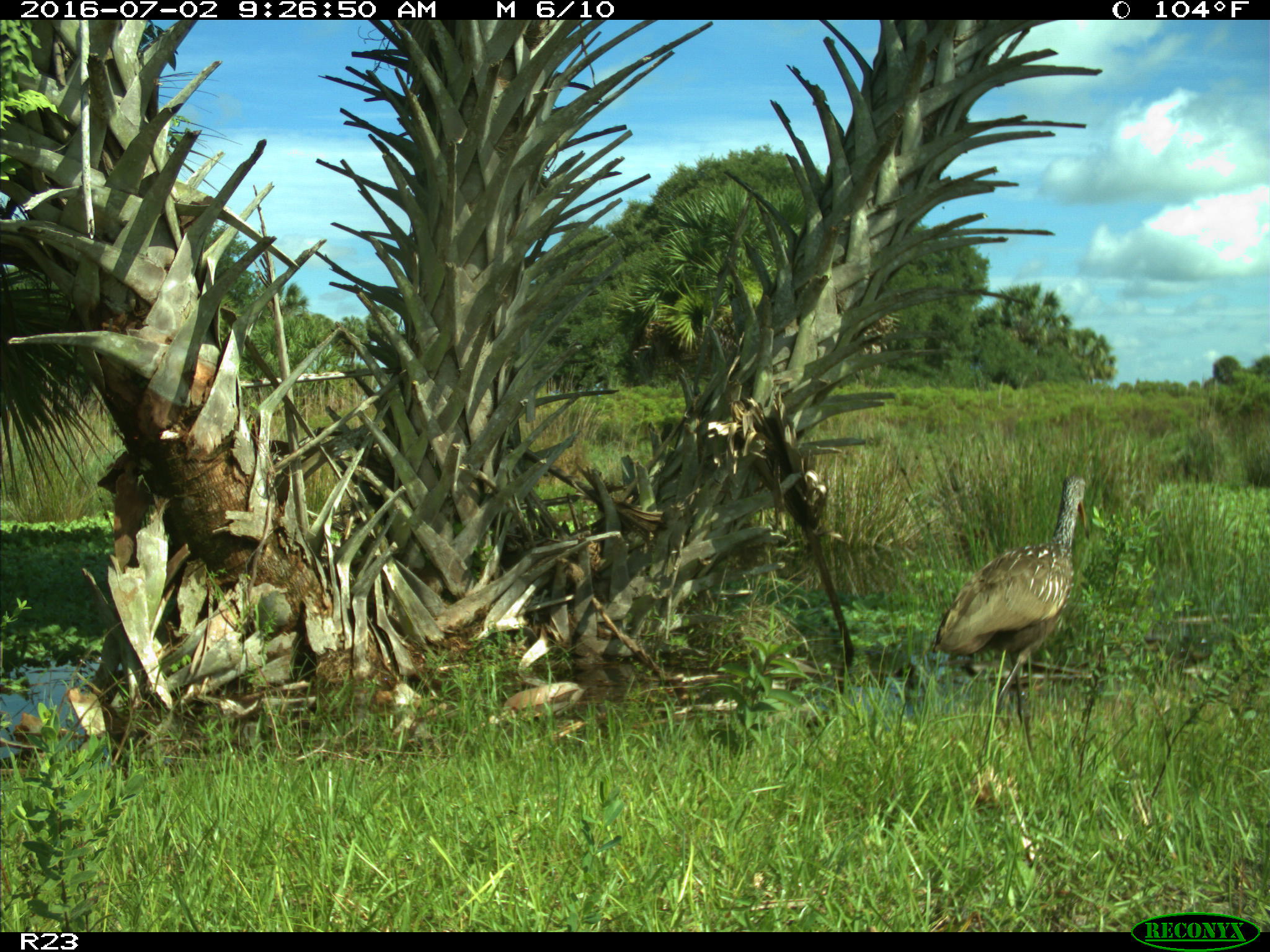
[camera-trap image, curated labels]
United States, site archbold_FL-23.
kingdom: Animalia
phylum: Chordata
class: Aves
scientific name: Aves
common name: birds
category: unidentified bird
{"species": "unidentified bird (birds) (Aves)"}